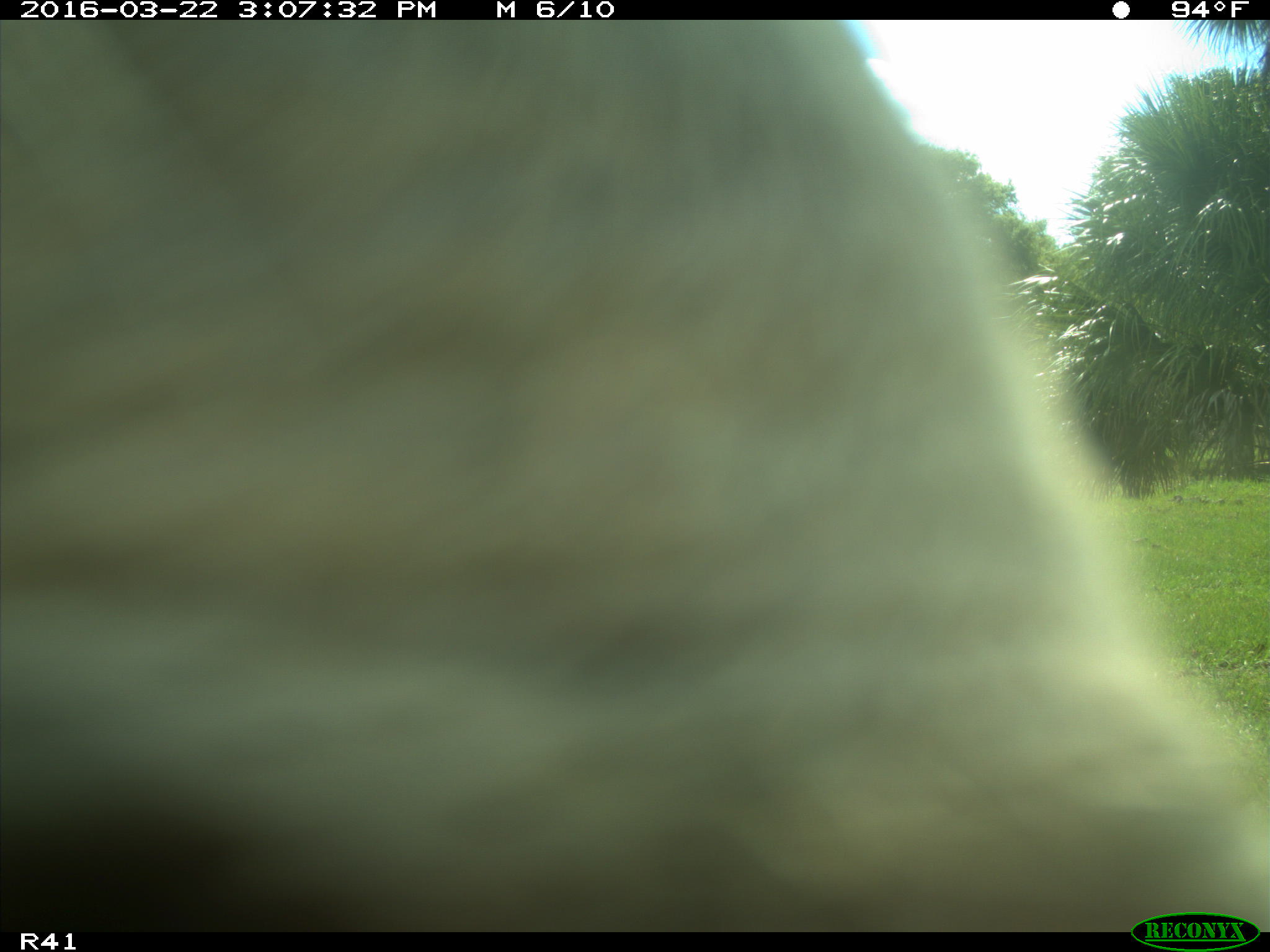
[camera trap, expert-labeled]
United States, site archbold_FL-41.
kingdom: Animalia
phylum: Chordata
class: Mammalia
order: Artiodactyla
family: Bovidae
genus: Bos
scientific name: Bos taurus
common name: domestic cow